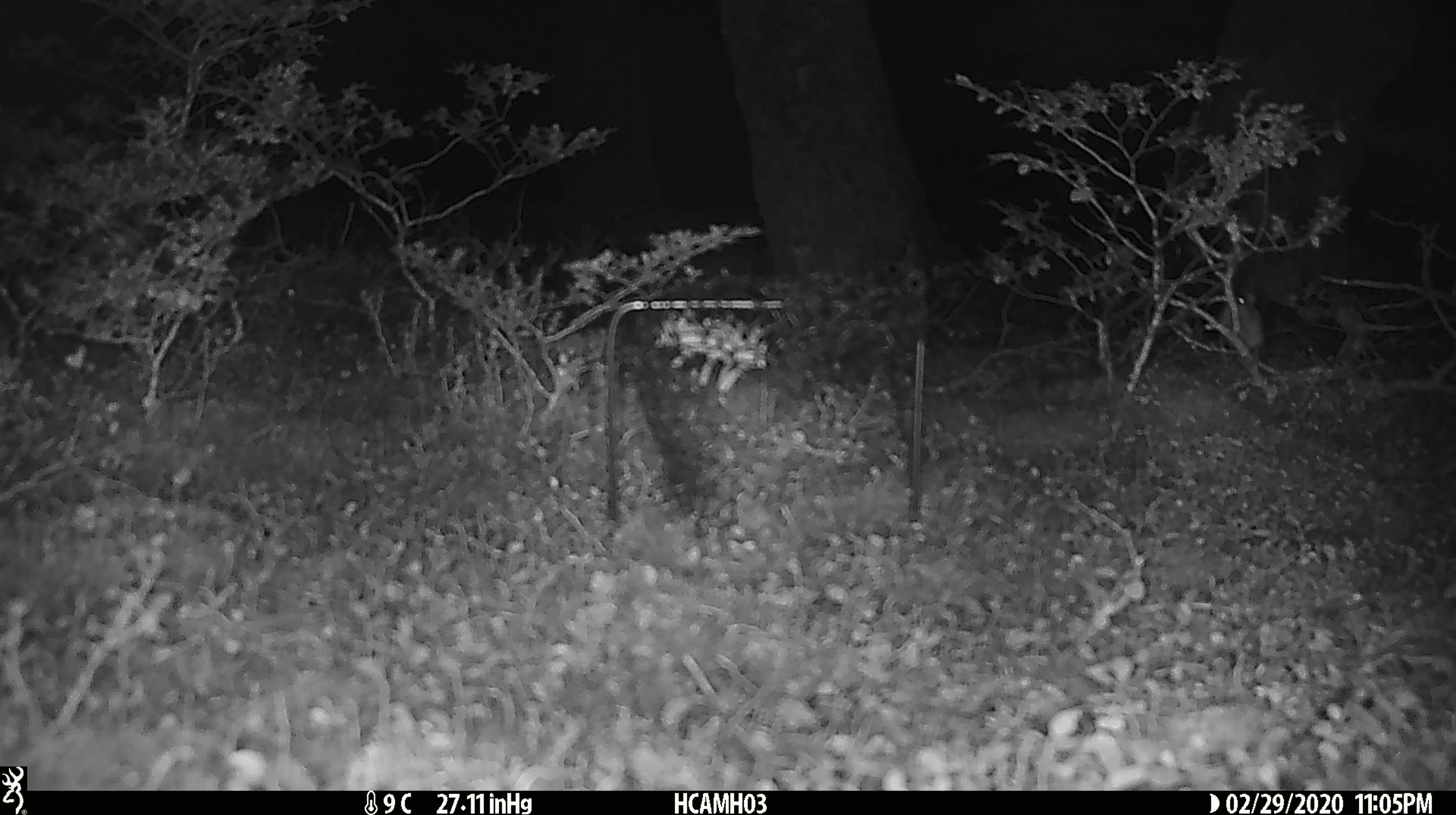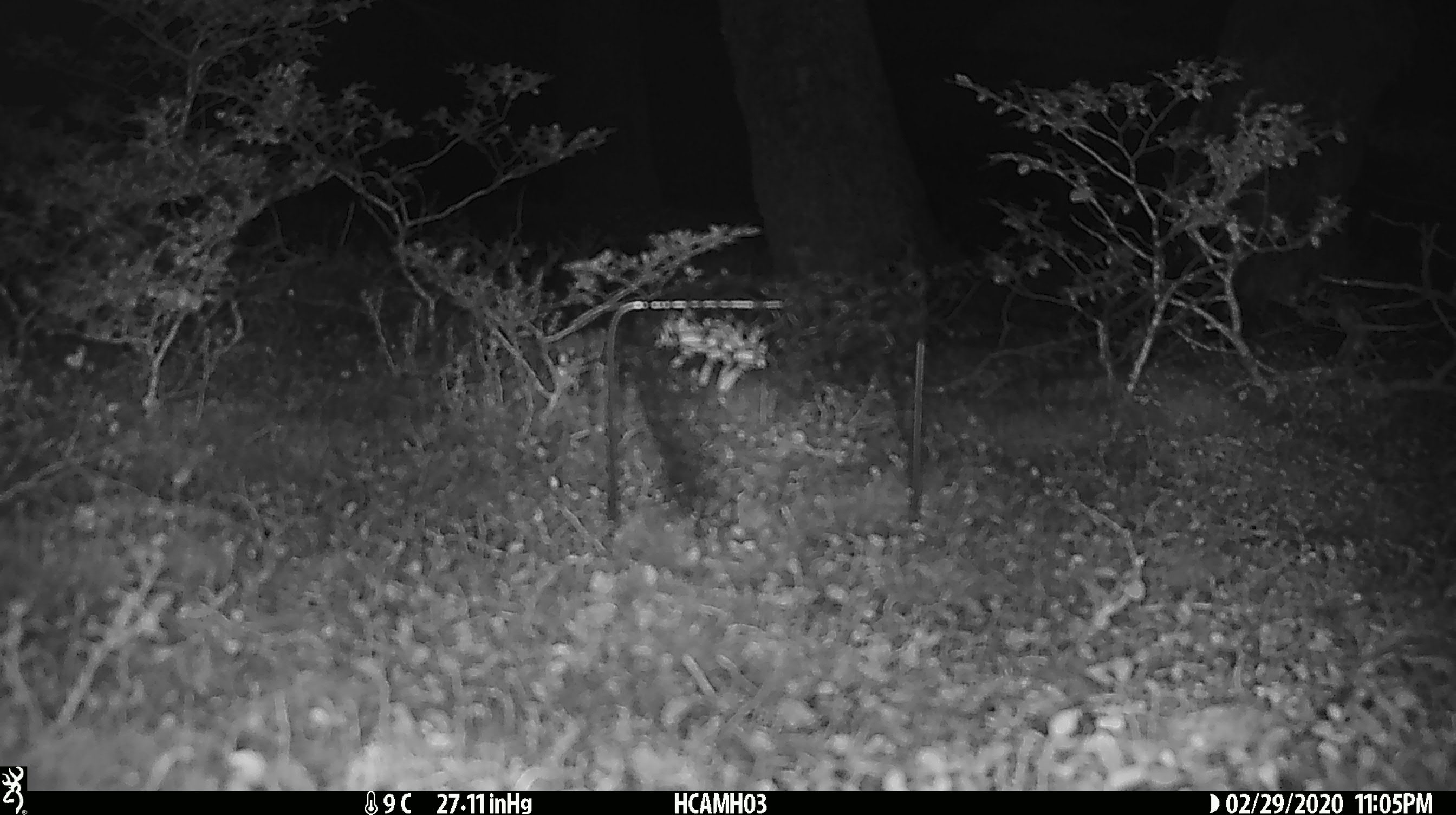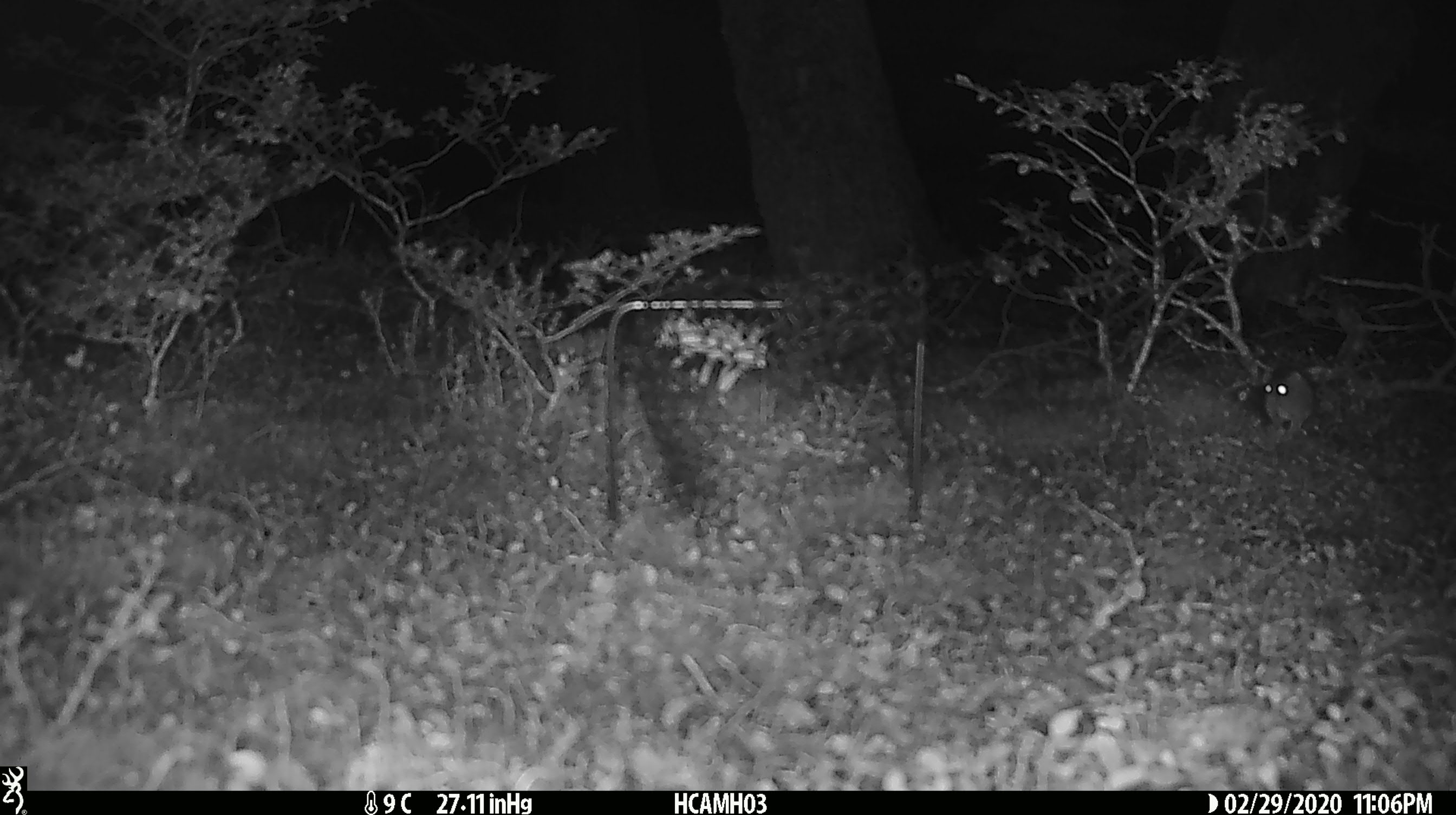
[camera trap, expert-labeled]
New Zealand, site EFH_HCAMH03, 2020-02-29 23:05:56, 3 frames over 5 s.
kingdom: Animalia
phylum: Chordata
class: Mammalia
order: Rodentia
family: Muridae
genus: Mus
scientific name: Mus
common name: mouse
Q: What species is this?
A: Mouse (Mus).